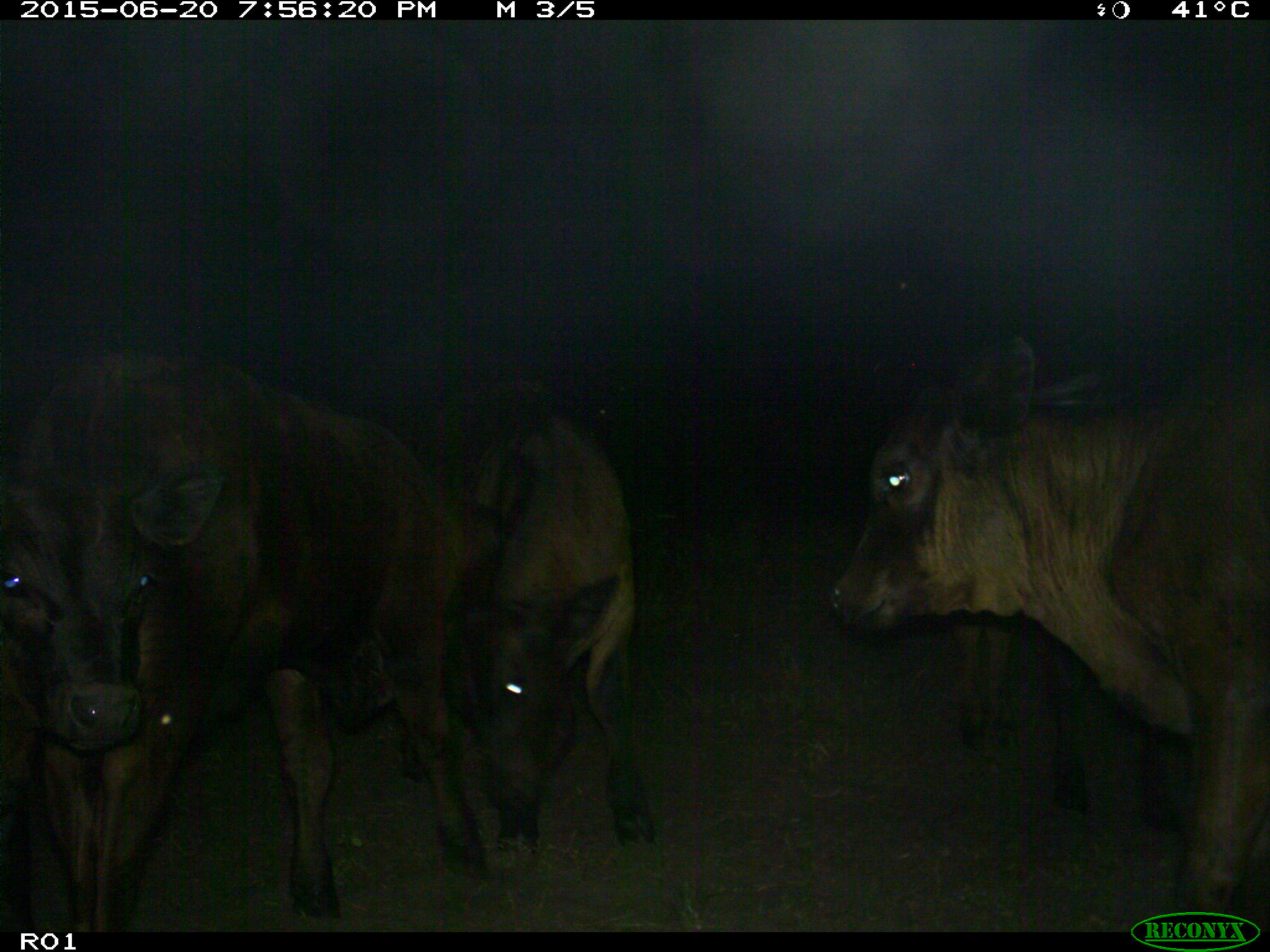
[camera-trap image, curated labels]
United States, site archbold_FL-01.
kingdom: Animalia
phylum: Chordata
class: Mammalia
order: Artiodactyla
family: Bovidae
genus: Bos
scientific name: Bos taurus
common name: domestic cow